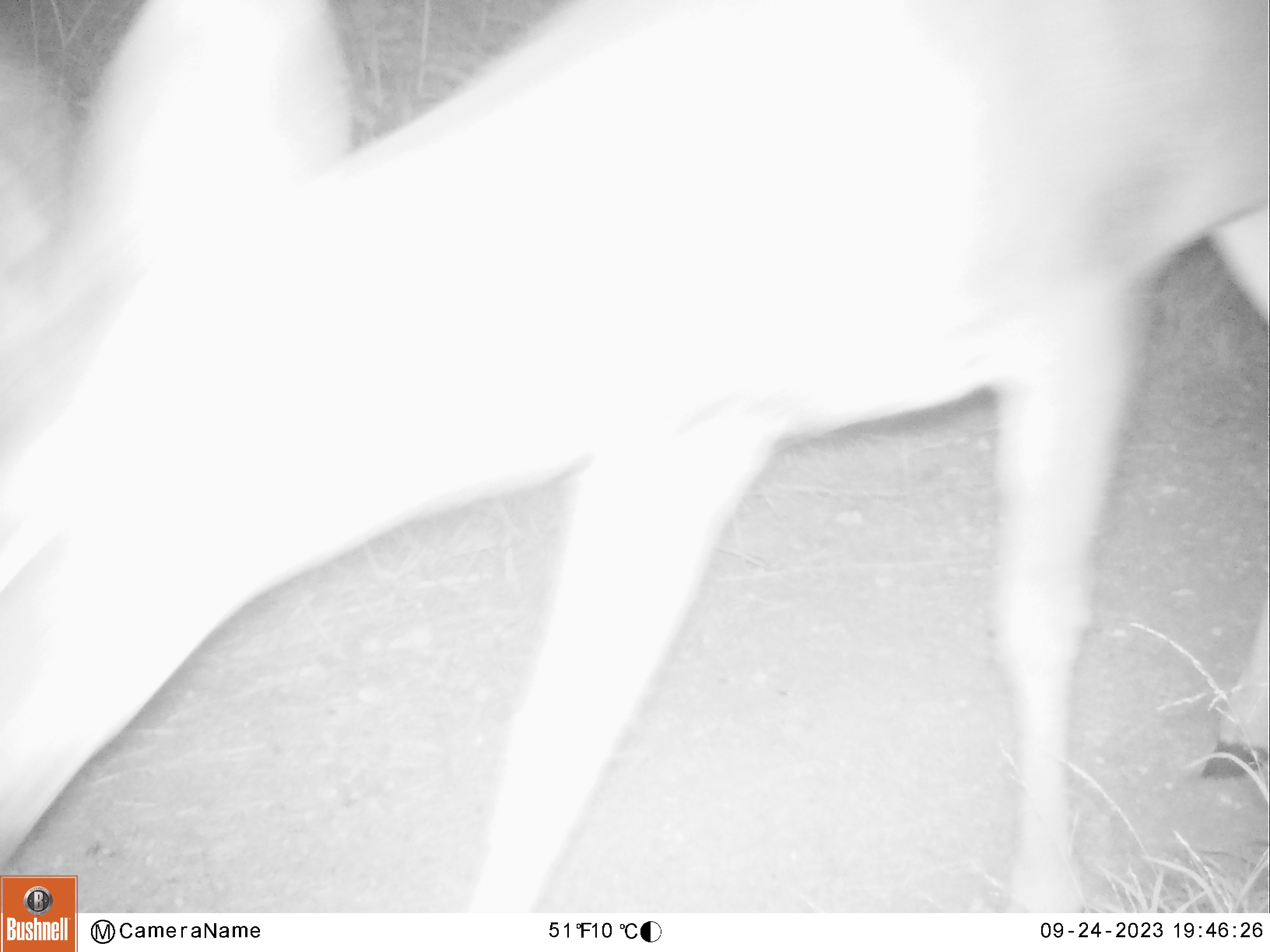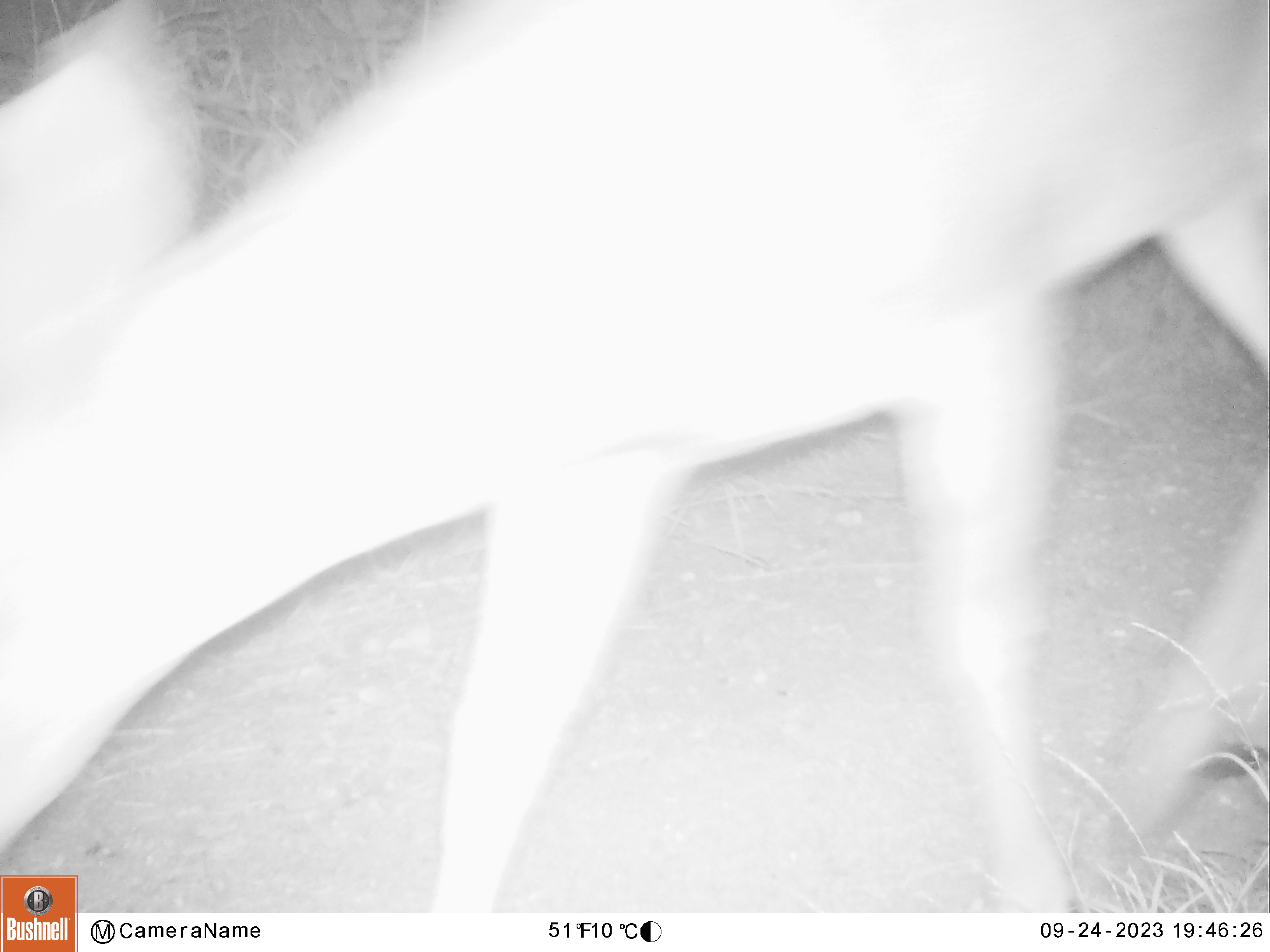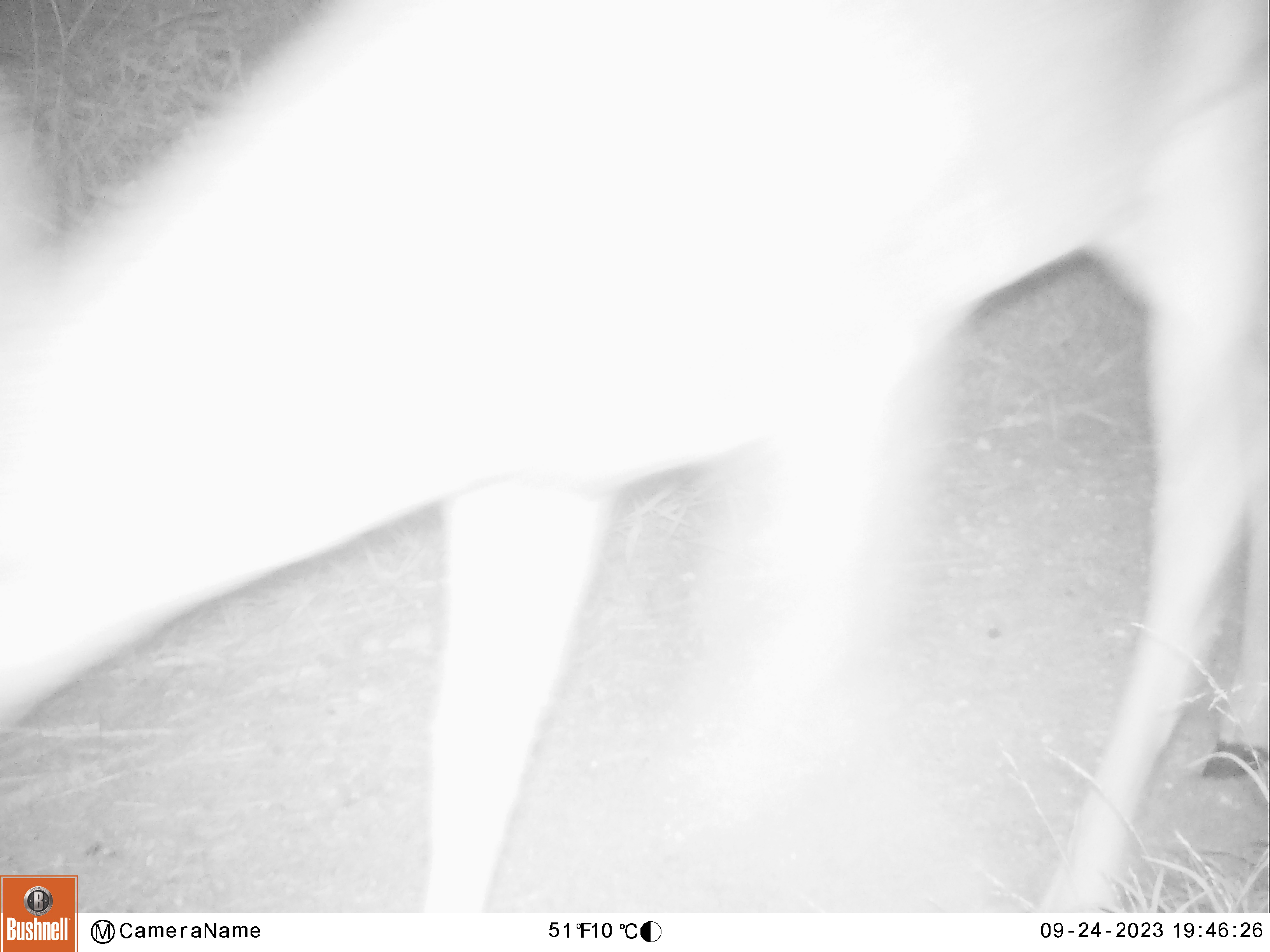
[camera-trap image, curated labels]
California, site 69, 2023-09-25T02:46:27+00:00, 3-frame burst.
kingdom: Animalia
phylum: Chordata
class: Mammalia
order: Artiodactyla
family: Cervidae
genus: Odocoileus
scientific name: Odocoileus hemionus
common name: mule deer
Mule deer (Odocoileus hemionus).